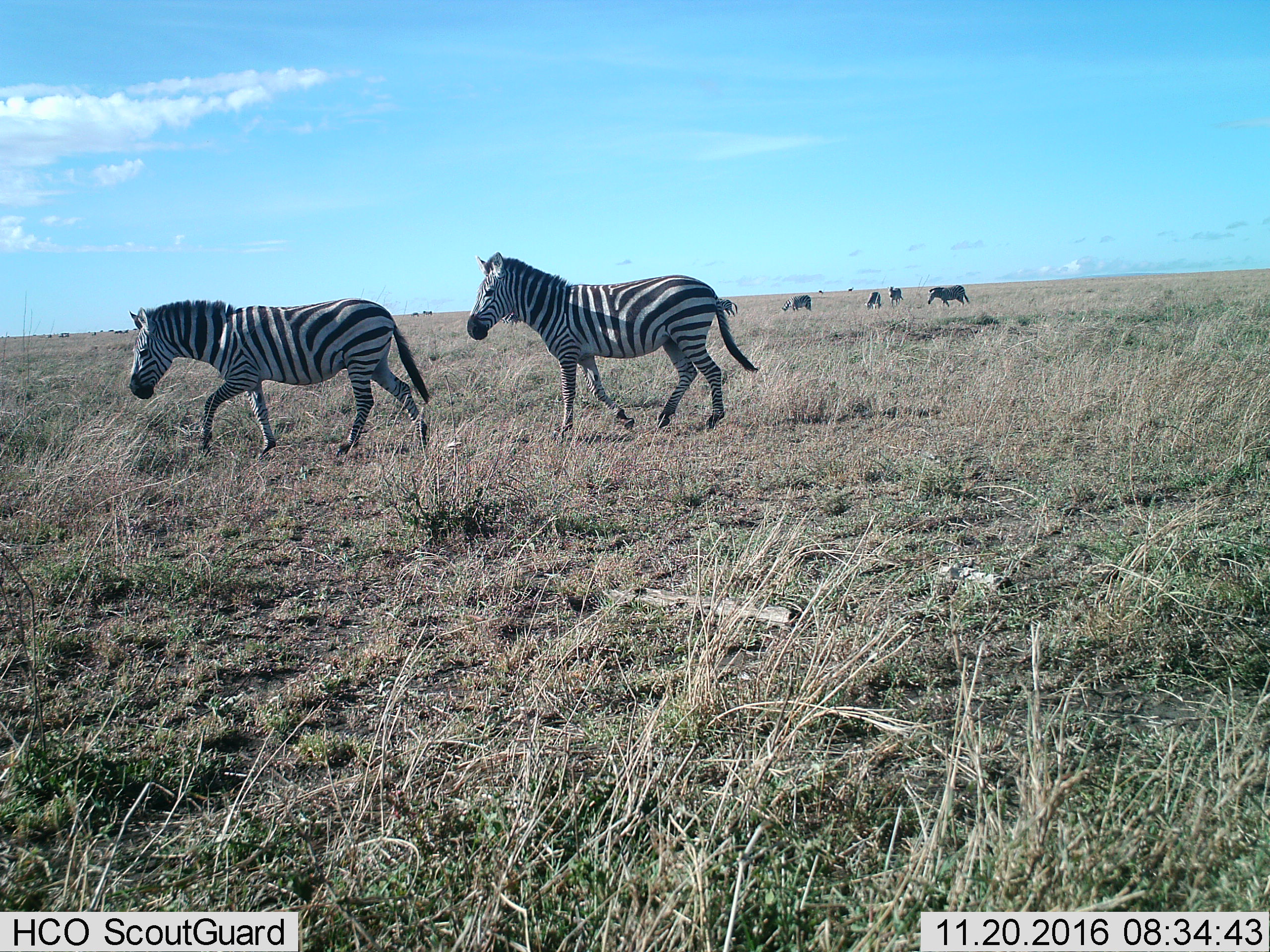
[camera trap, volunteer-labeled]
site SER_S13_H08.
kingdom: Animalia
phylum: Chordata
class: Mammalia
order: Perissodactyla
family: Equidae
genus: Equus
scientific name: Equus quagga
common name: plains zebra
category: zebraplains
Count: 8.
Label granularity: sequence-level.